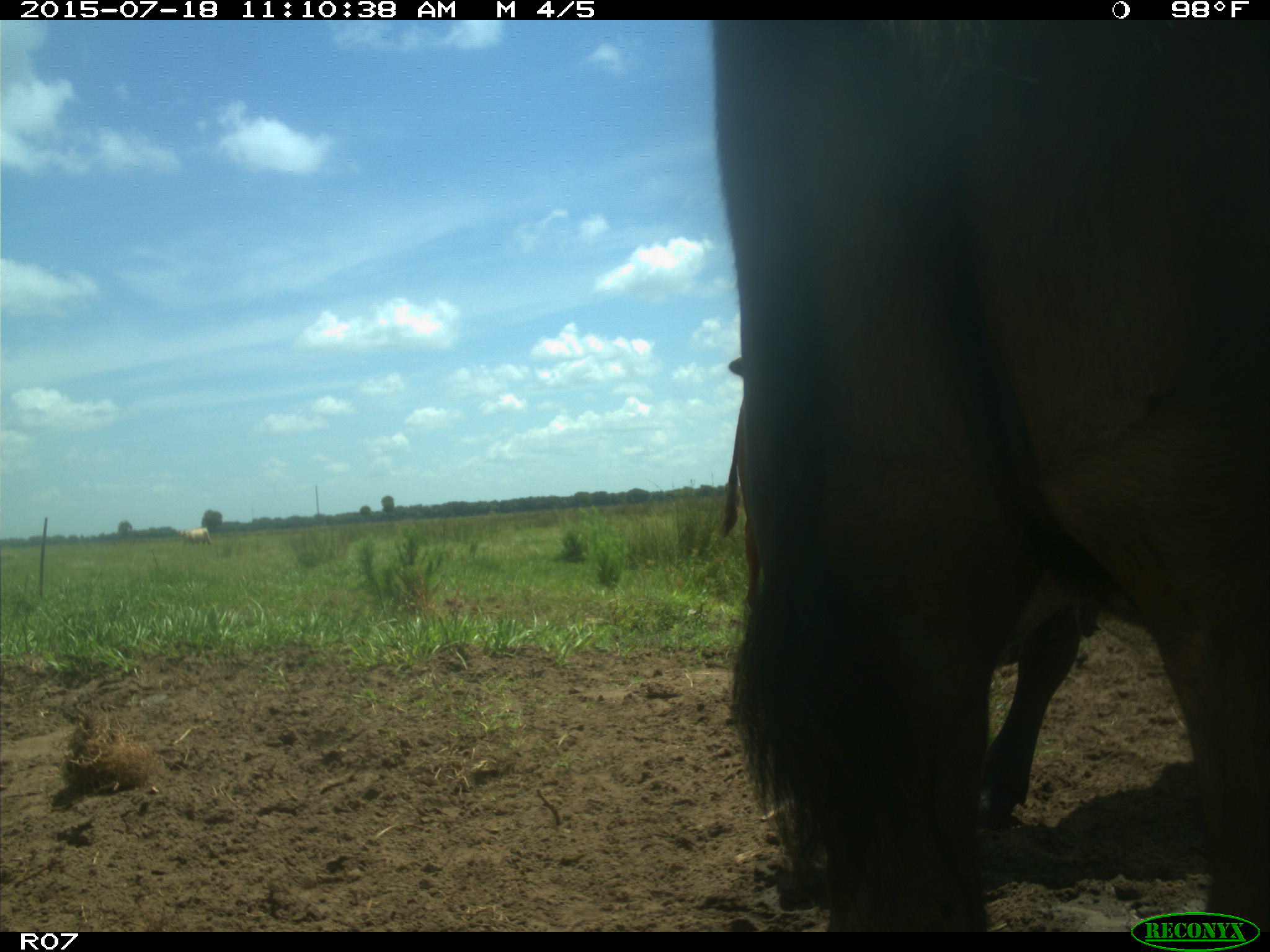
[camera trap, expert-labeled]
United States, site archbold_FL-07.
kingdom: Animalia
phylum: Chordata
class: Mammalia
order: Artiodactyla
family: Bovidae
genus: Bos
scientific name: Bos taurus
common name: domestic cow